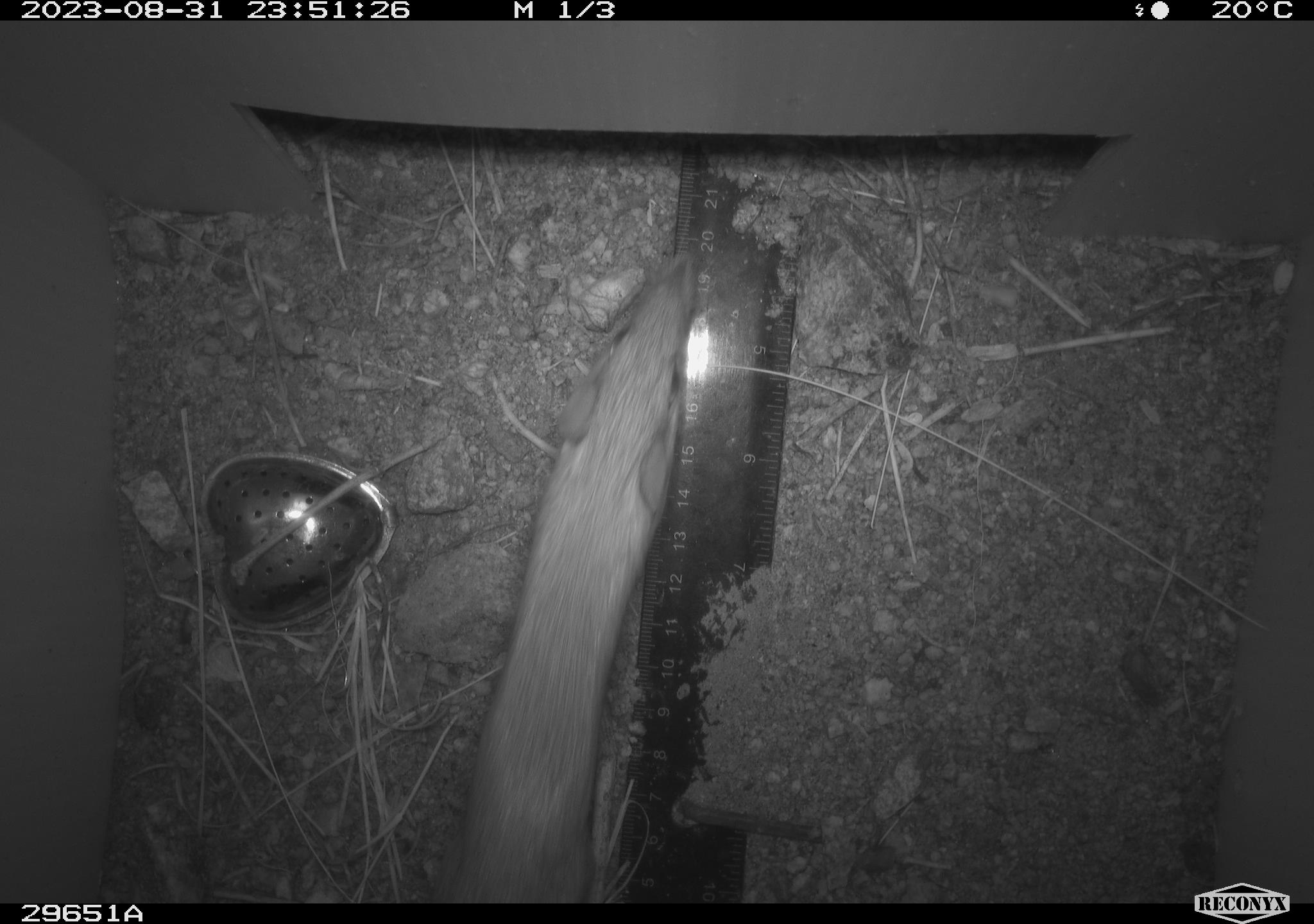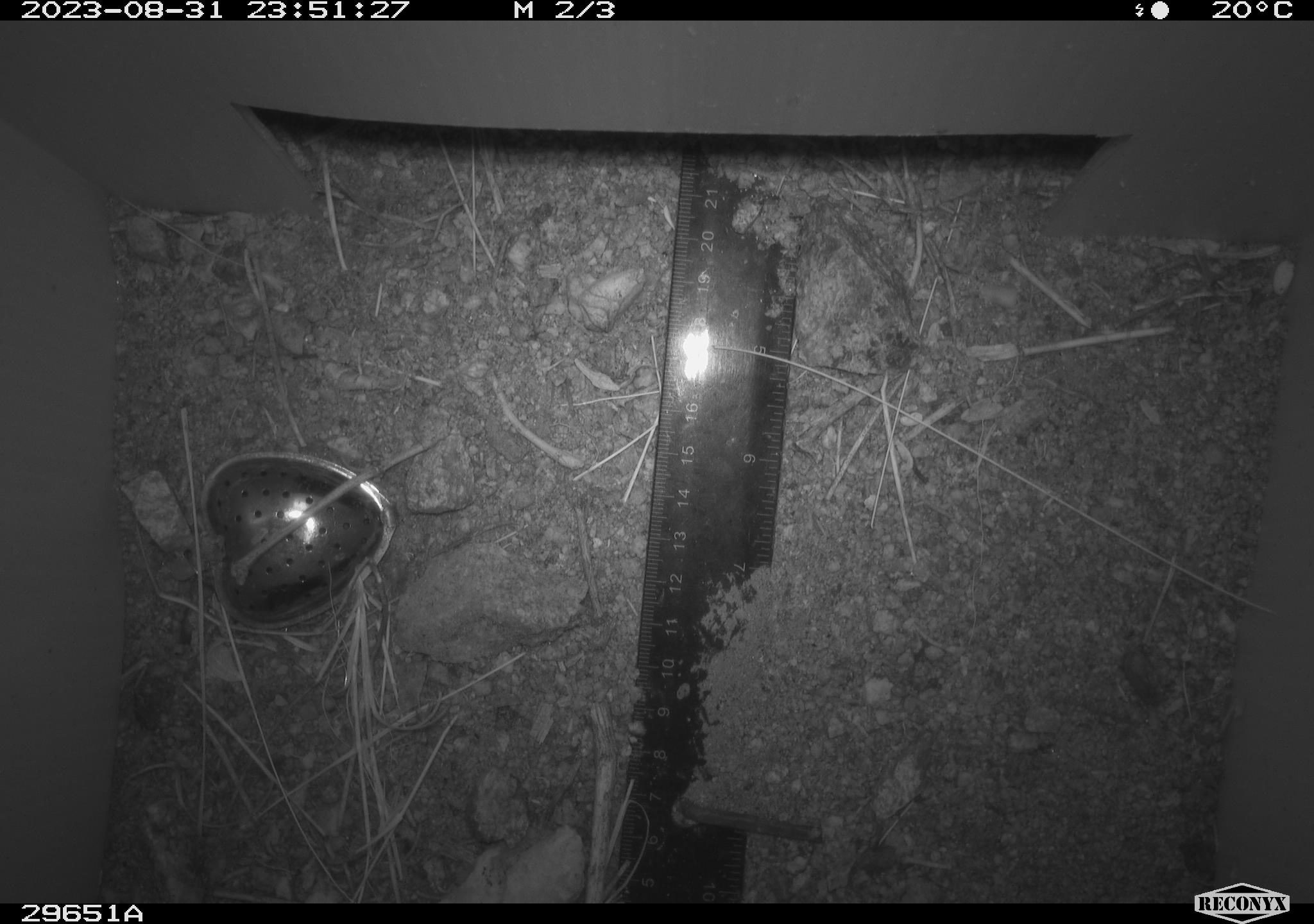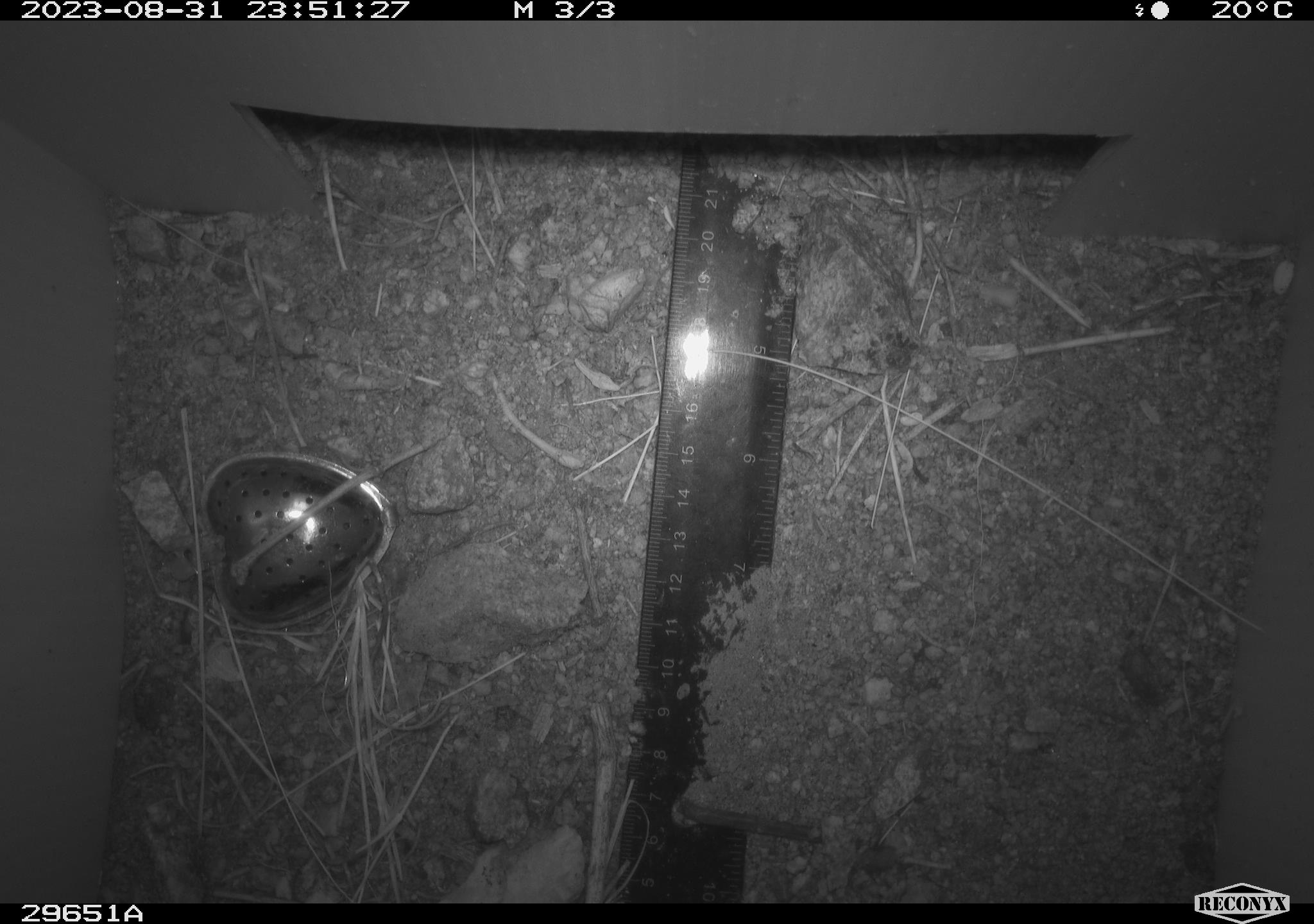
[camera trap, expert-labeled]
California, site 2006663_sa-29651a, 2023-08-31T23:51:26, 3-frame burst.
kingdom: Animalia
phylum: Chordata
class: Mammalia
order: Rodentia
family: Heteromyidae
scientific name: Heteromyidae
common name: kangaroo rats and pocket mice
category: heteromyidae family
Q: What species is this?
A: Heteromyidae family (kangaroo rats and pocket mice) (Heteromyidae).